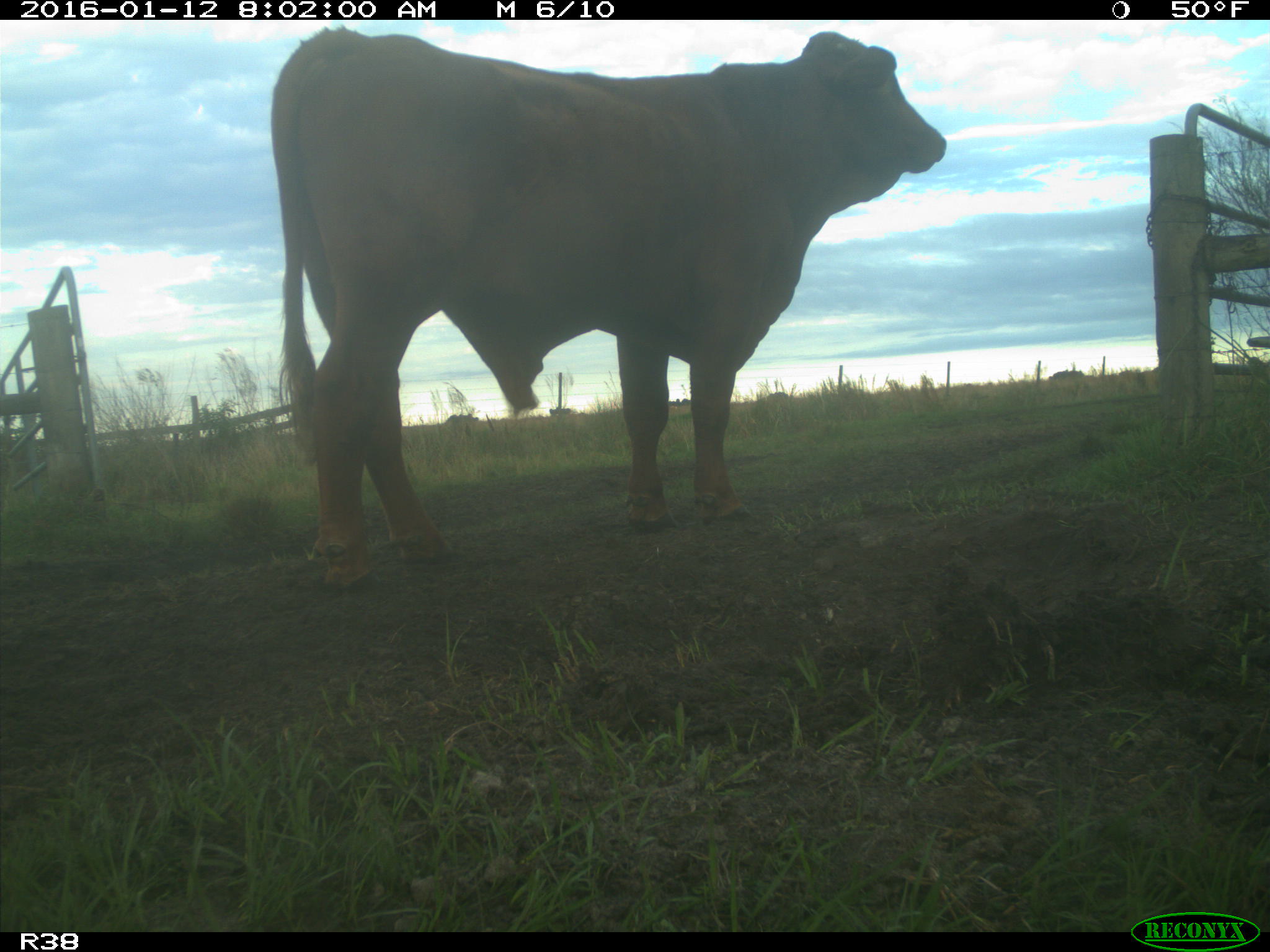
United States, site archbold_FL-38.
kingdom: Animalia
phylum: Chordata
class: Mammalia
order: Artiodactyla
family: Bovidae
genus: Bos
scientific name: Bos taurus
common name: domestic cow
Bos taurus (domestic cow).